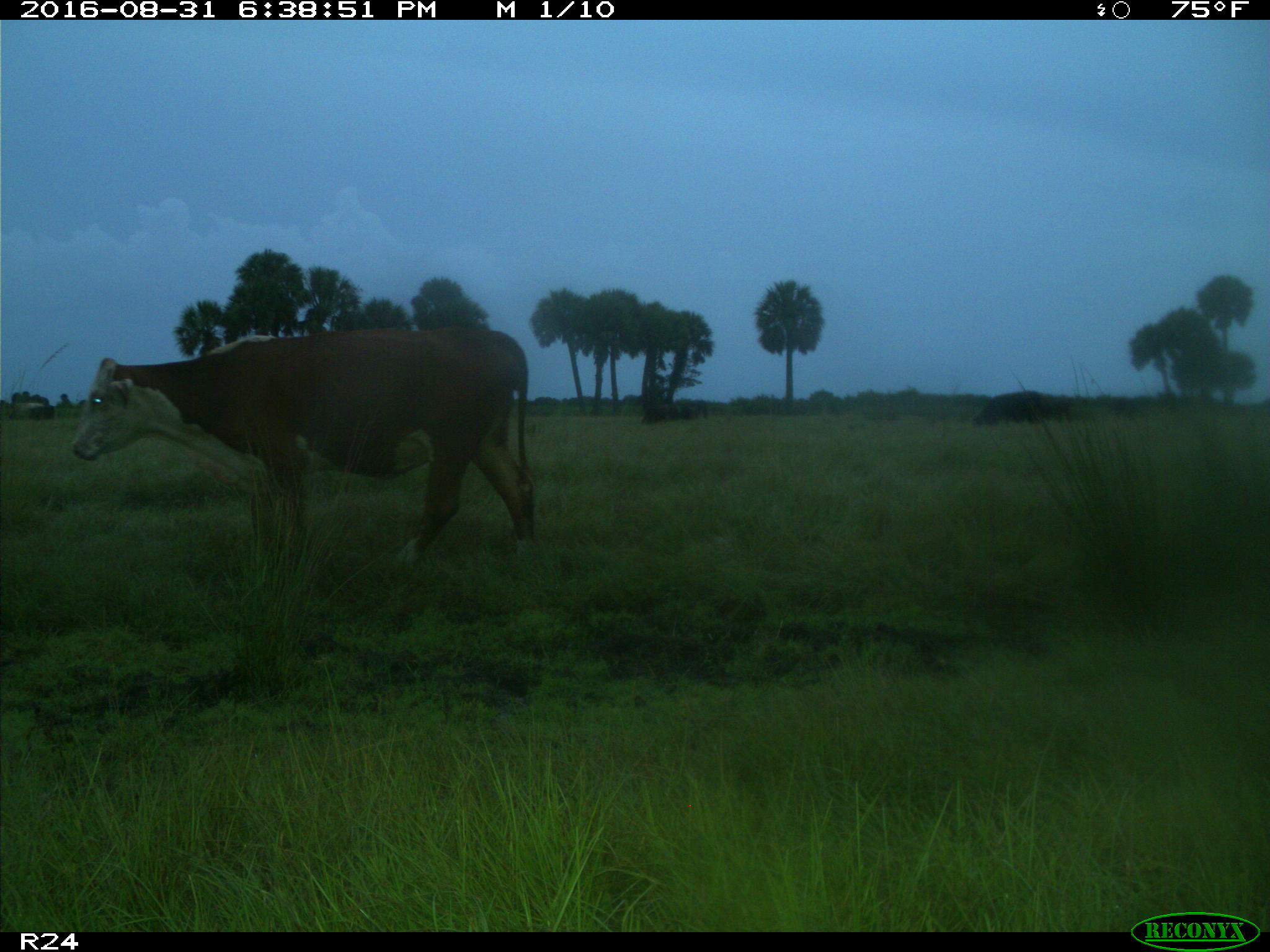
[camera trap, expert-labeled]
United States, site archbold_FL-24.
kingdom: Animalia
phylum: Chordata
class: Mammalia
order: Artiodactyla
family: Bovidae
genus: Bos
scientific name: Bos taurus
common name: domestic cow